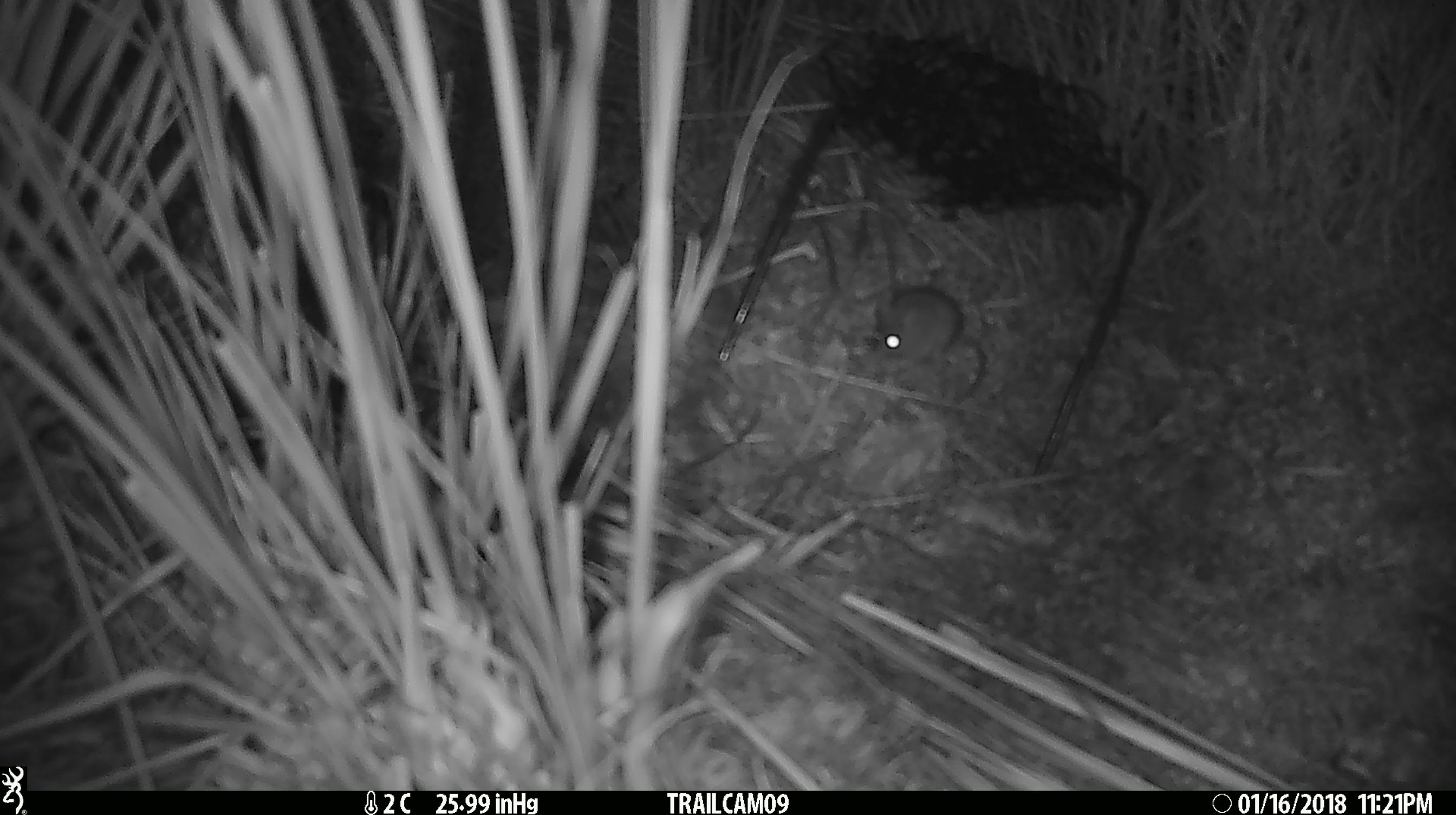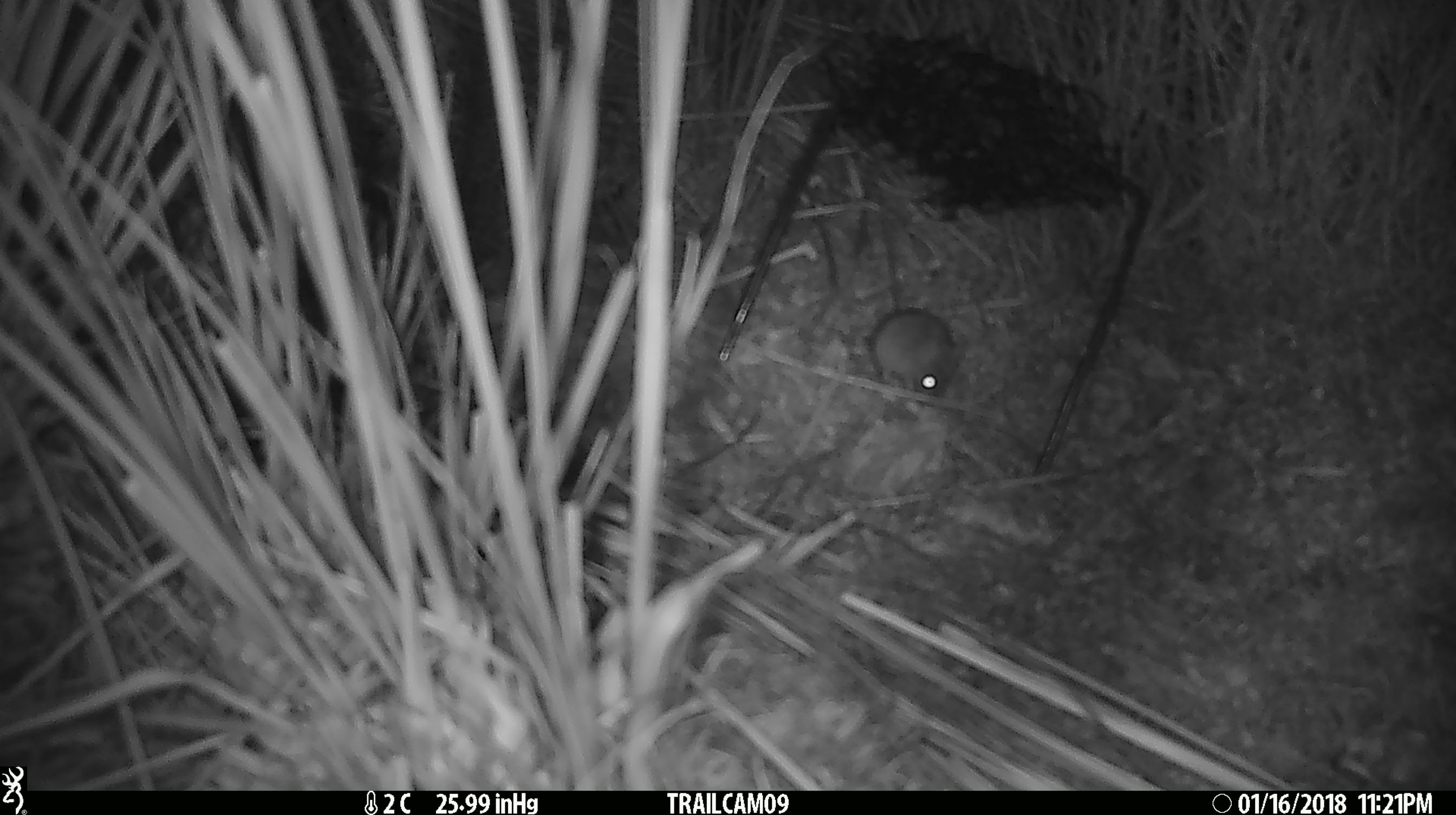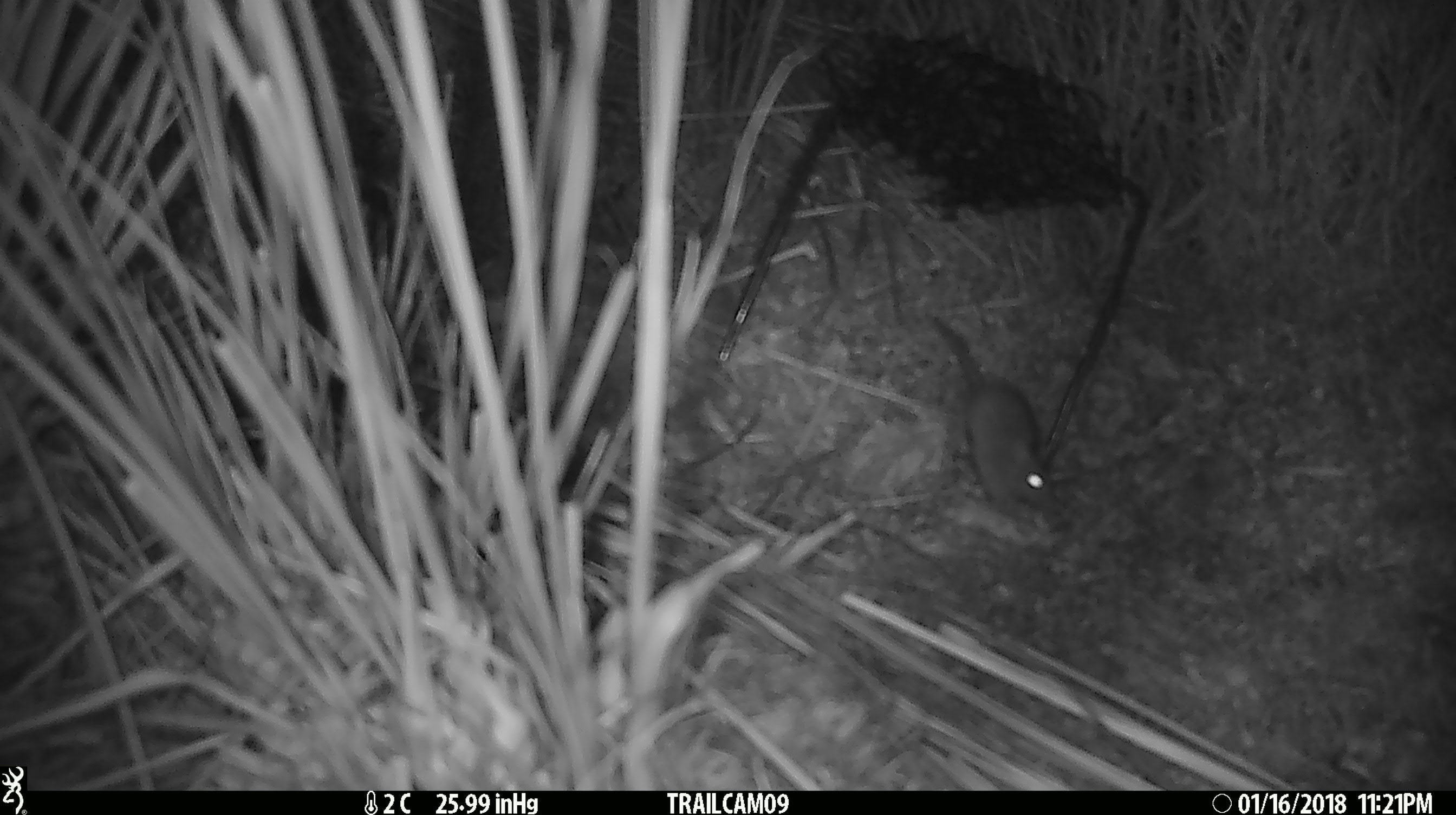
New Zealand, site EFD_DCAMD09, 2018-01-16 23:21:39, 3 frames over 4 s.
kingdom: Animalia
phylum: Chordata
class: Mammalia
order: Rodentia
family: Muridae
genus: Mus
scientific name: Mus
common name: mouse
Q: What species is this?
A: Mouse (Mus).